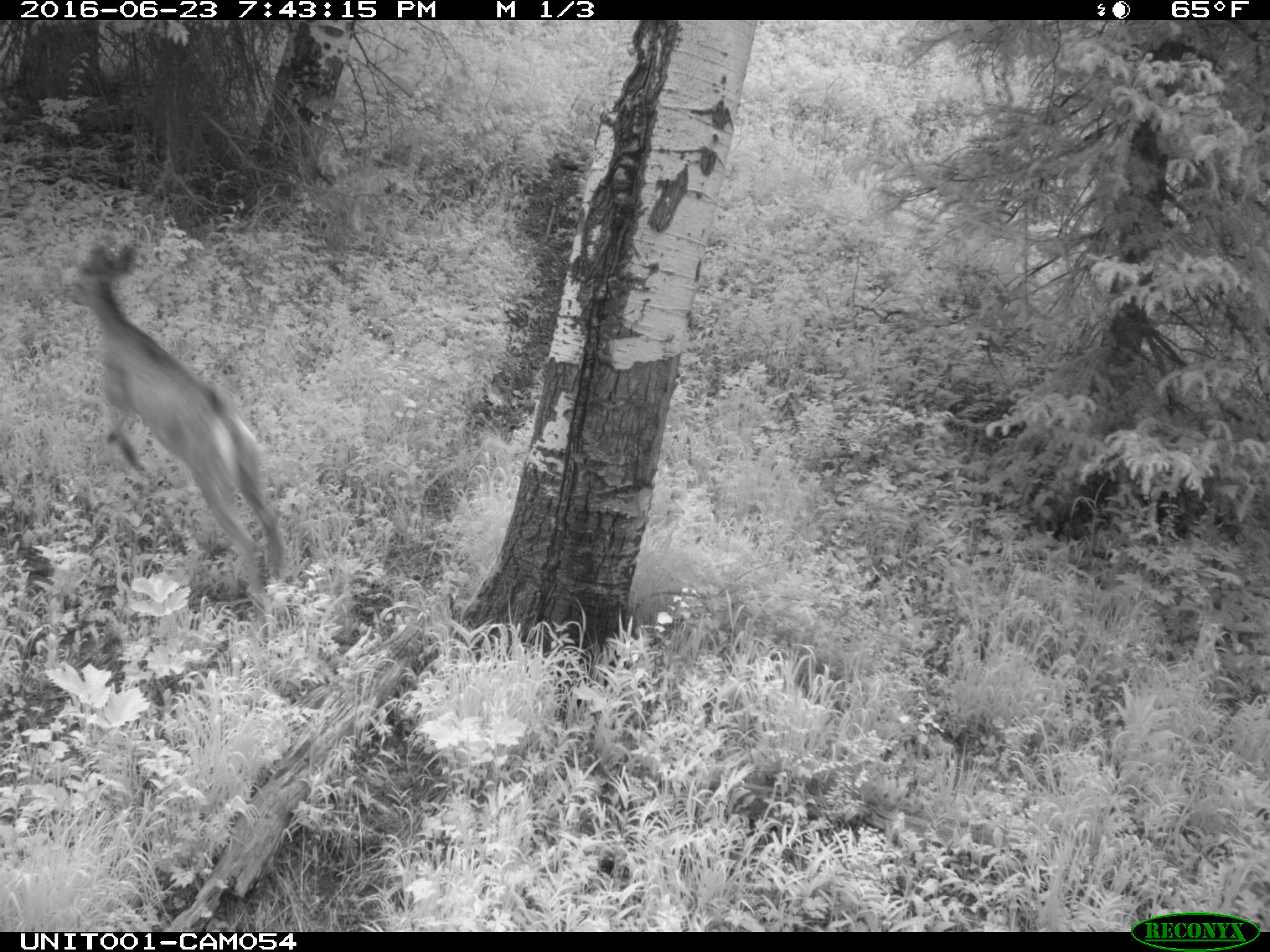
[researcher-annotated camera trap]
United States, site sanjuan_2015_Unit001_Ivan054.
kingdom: Animalia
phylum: Chordata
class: Mammalia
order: Artiodactyla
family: Cervidae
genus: Odocoileus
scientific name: Odocoileus hemionus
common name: mule deer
Odocoileus hemionus (mule deer).